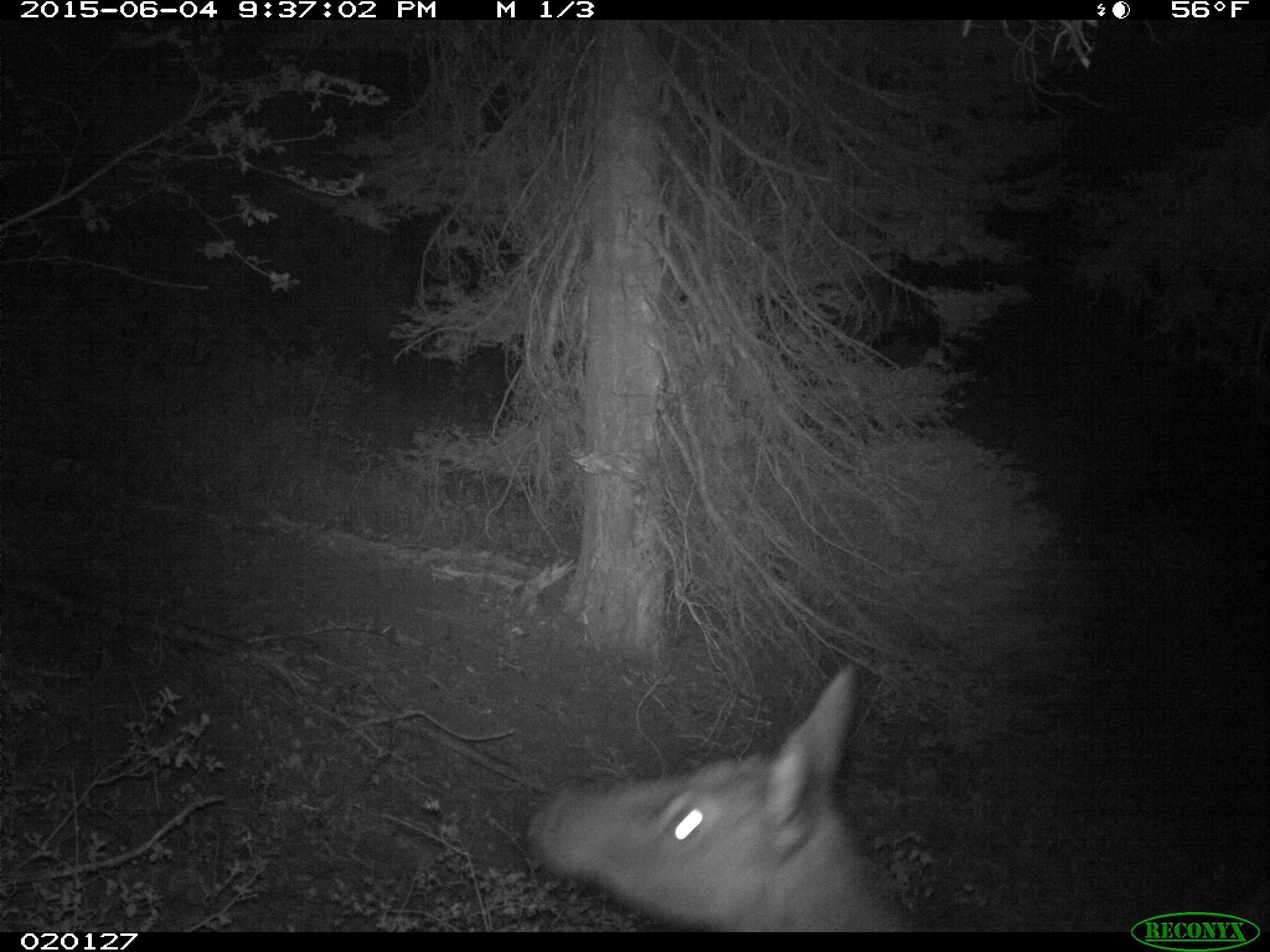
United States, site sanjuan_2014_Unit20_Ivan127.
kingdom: Animalia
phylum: Chordata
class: Mammalia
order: Artiodactyla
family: Cervidae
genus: Cervus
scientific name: Cervus elaphus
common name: red deer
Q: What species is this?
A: Cervus elaphus (red deer).